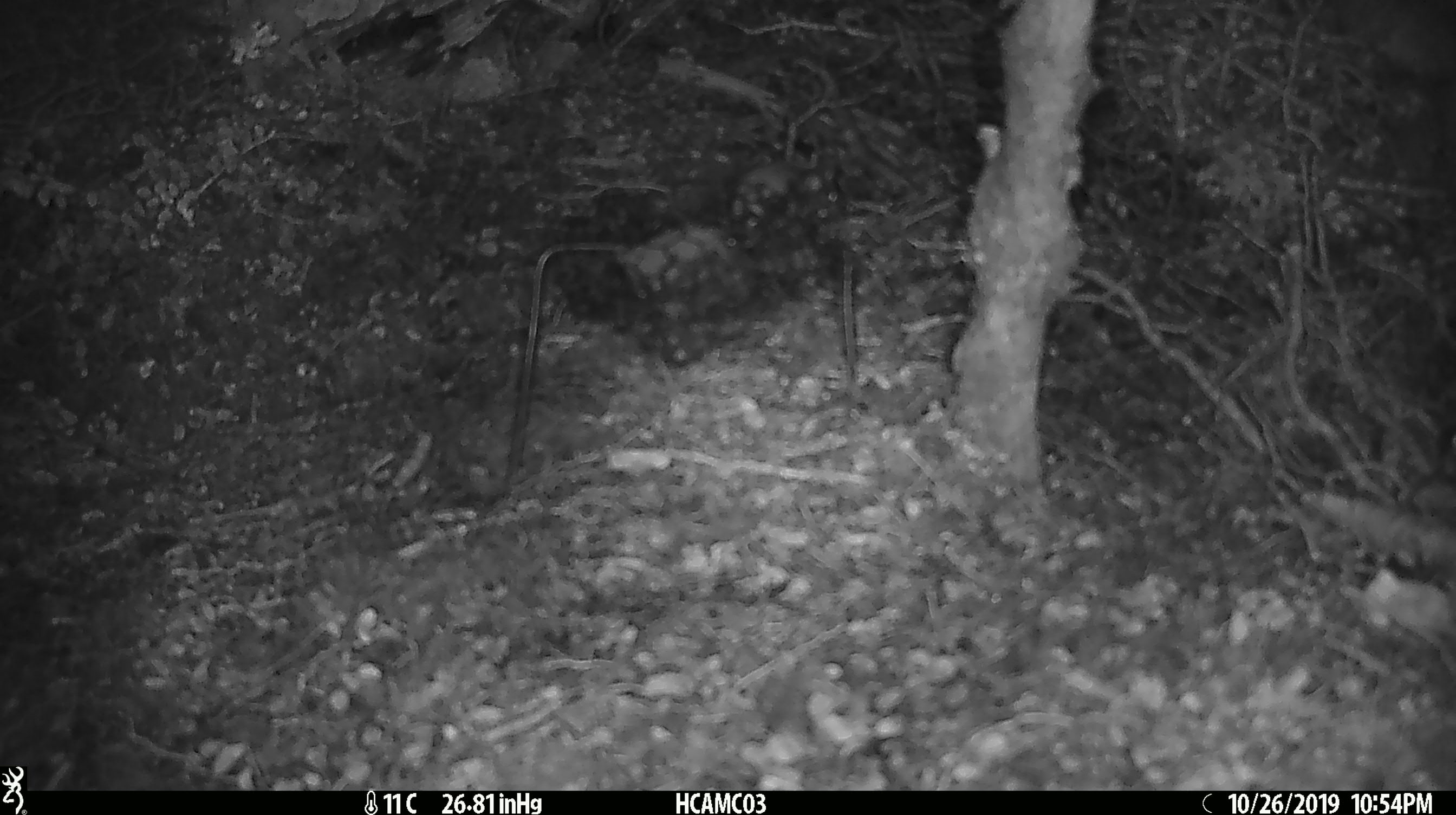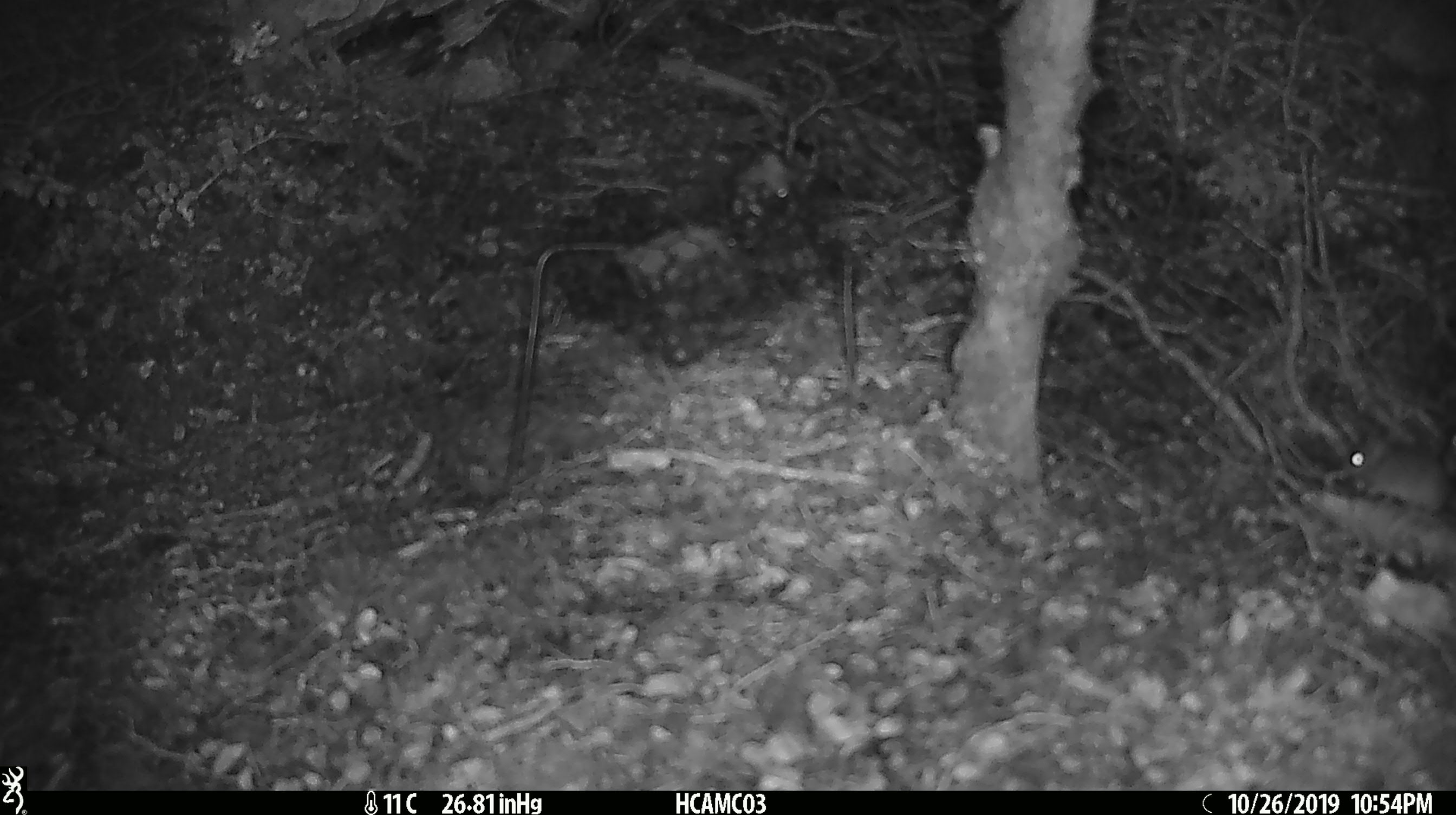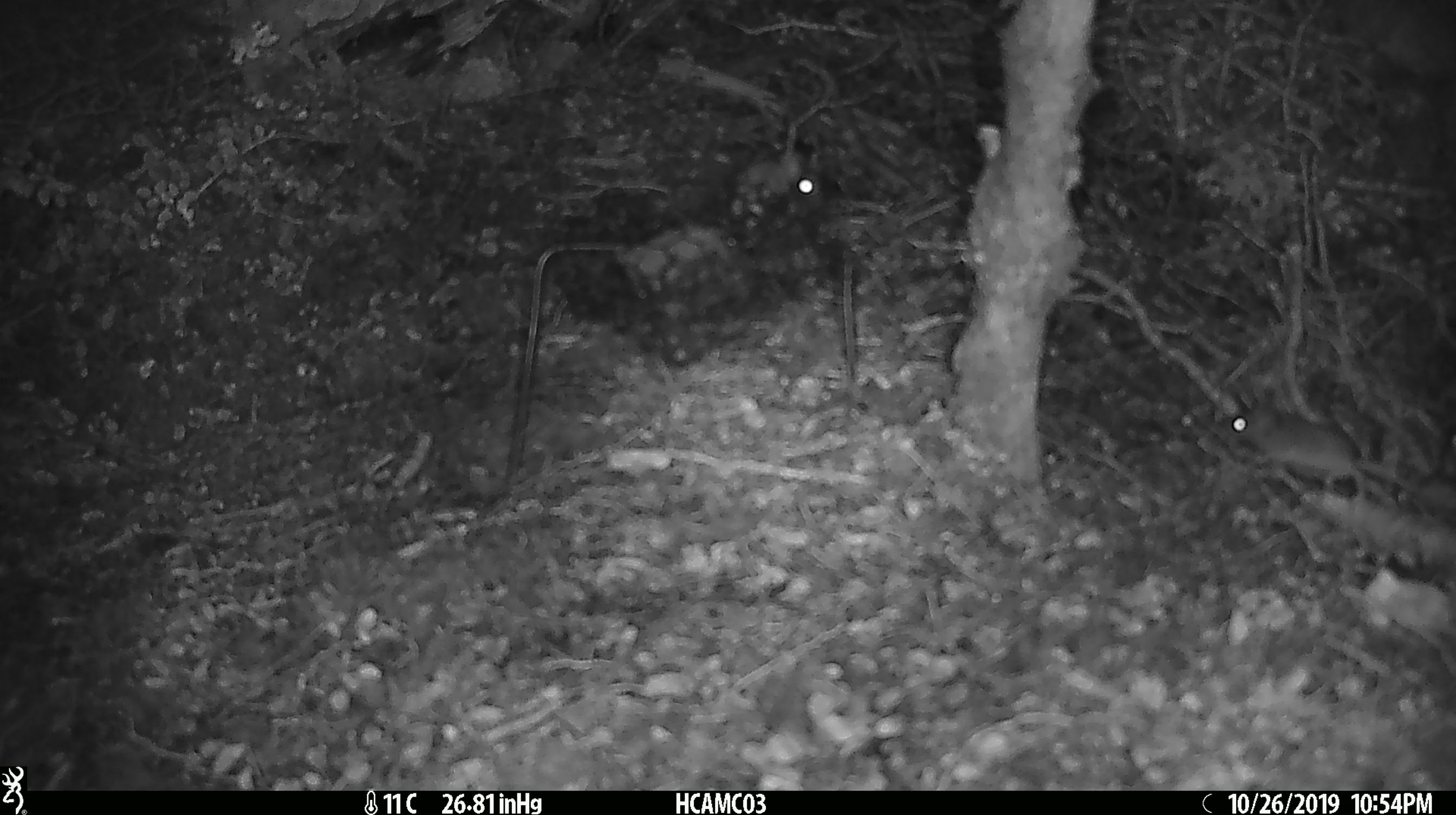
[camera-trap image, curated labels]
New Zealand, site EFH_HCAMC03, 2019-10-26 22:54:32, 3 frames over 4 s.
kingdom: Animalia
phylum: Chordata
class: Mammalia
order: Rodentia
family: Muridae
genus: Mus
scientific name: Mus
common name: mouse